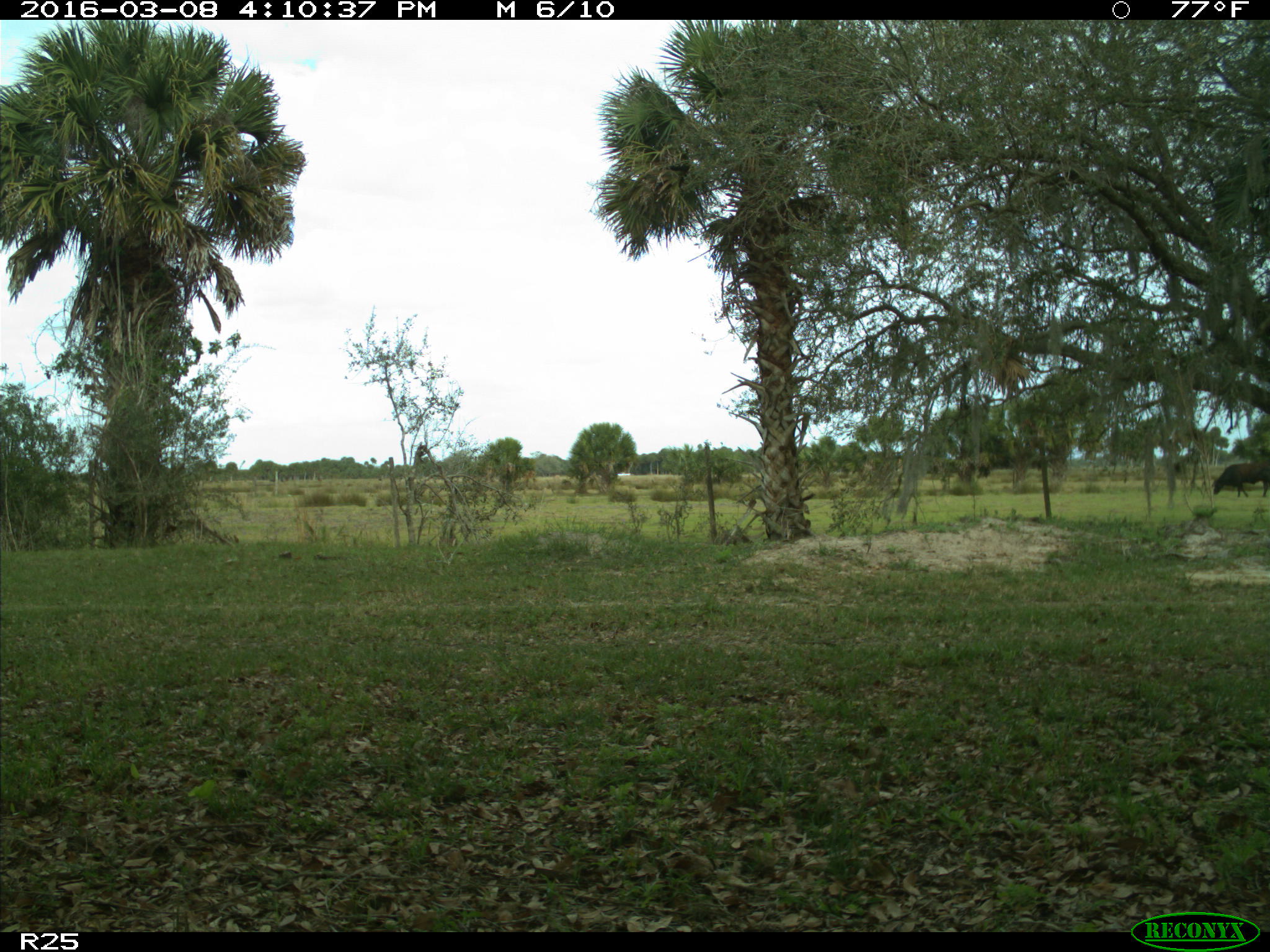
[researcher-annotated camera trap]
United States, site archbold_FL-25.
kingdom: Animalia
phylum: Chordata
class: Mammalia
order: Artiodactyla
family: Bovidae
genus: Bos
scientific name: Bos taurus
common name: domestic cow